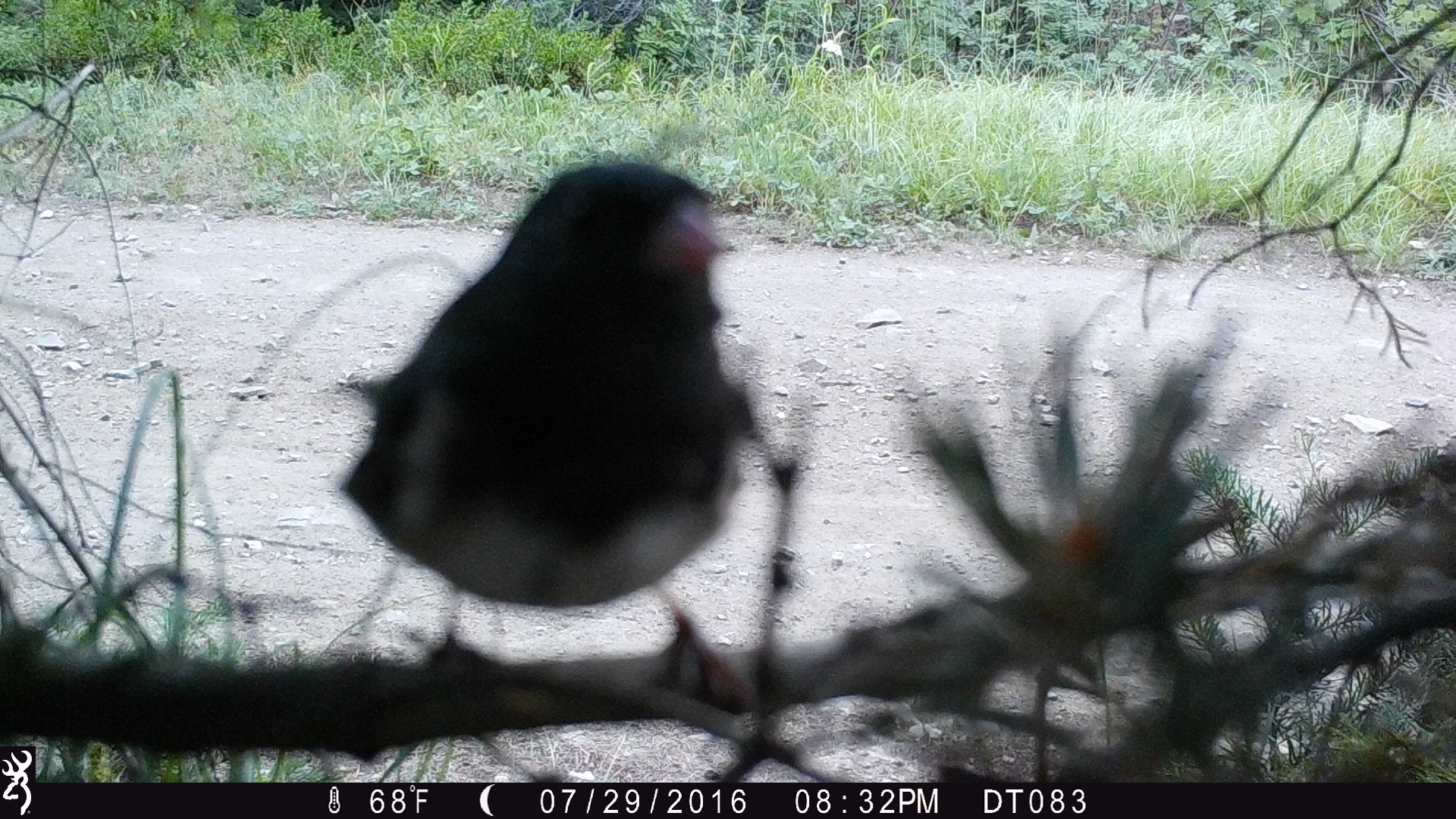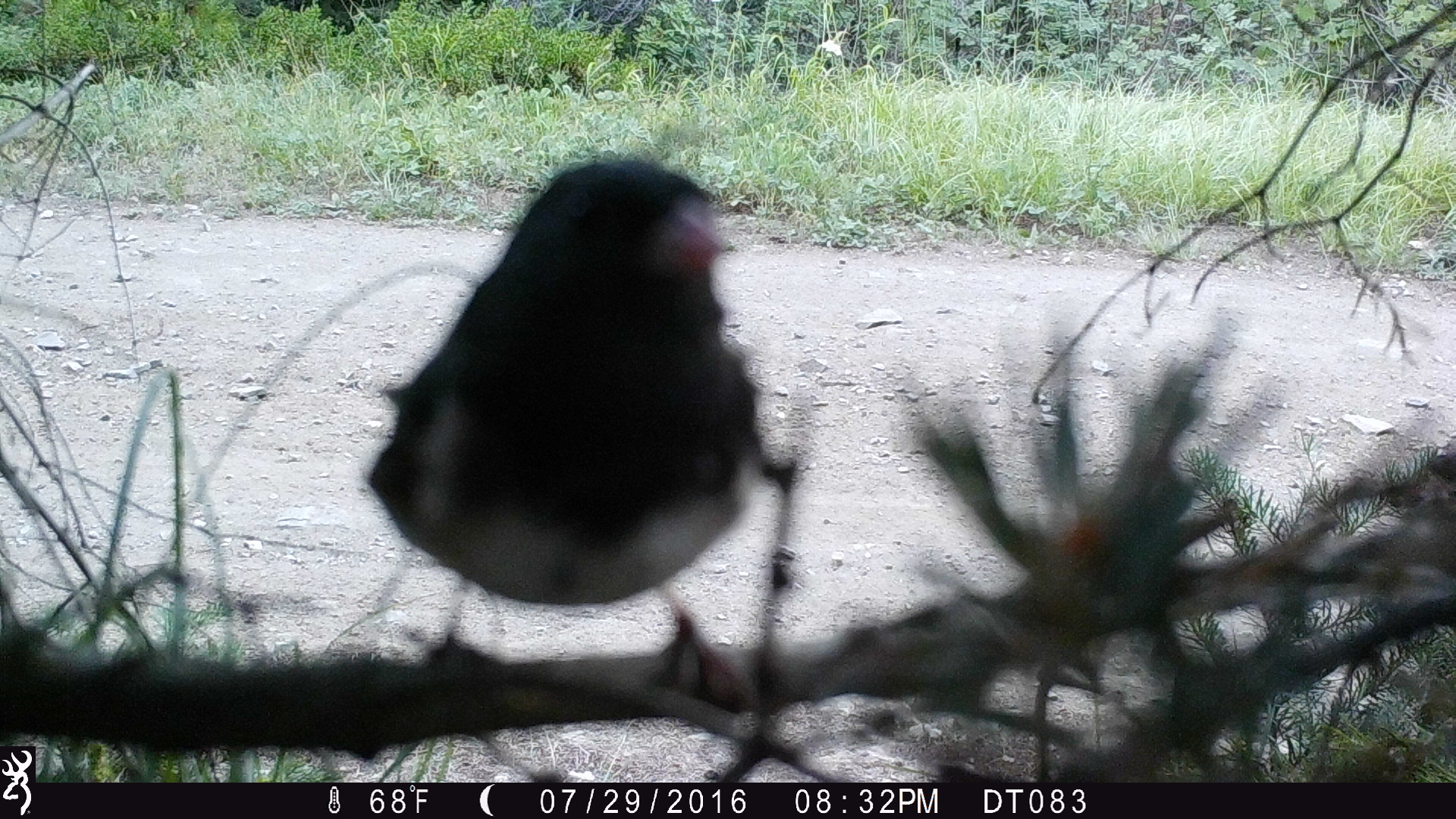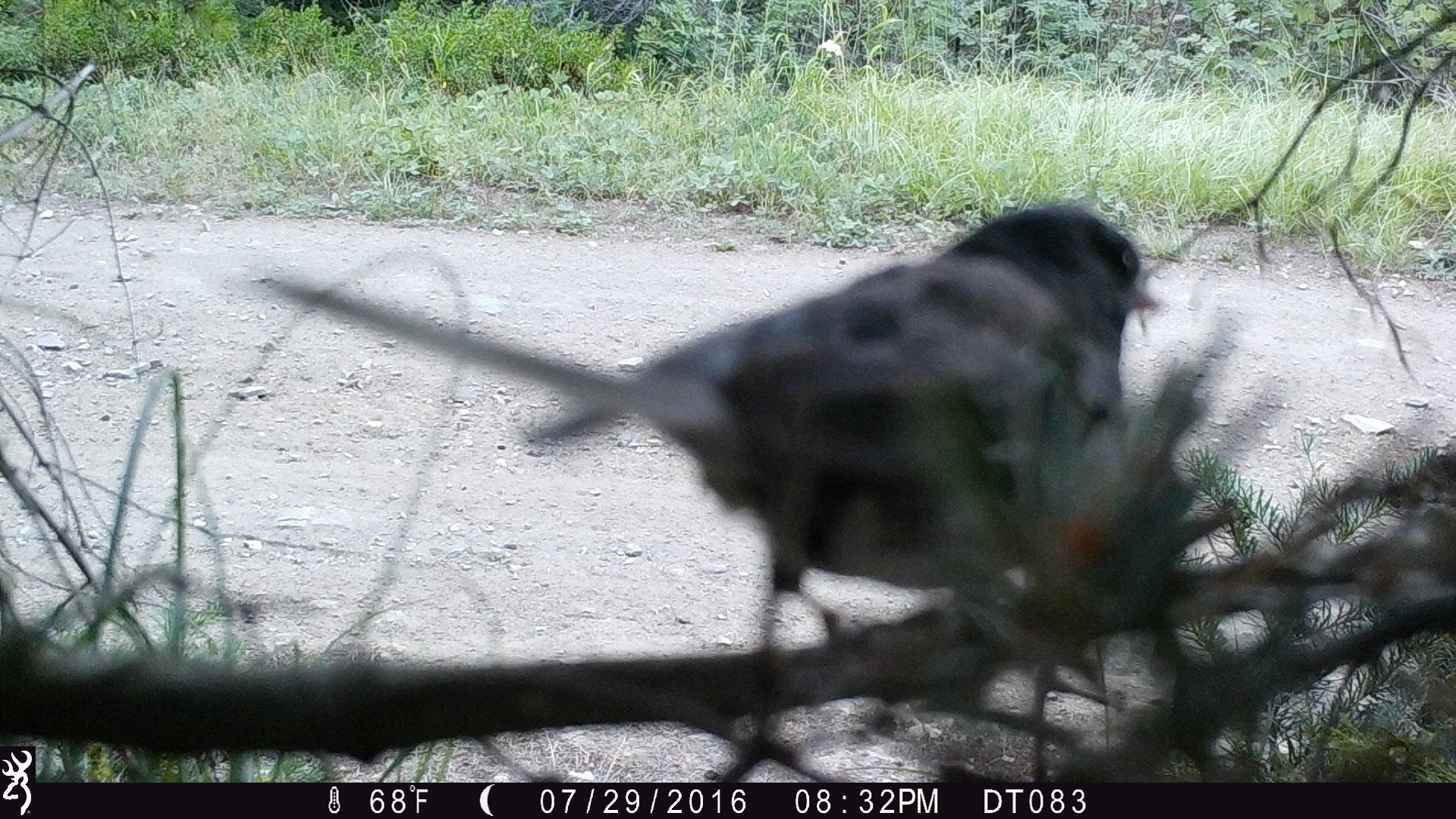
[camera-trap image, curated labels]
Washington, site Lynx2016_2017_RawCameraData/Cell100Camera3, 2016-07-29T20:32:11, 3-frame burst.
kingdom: Animalia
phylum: Chordata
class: Aves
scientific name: Aves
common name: birds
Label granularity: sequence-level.